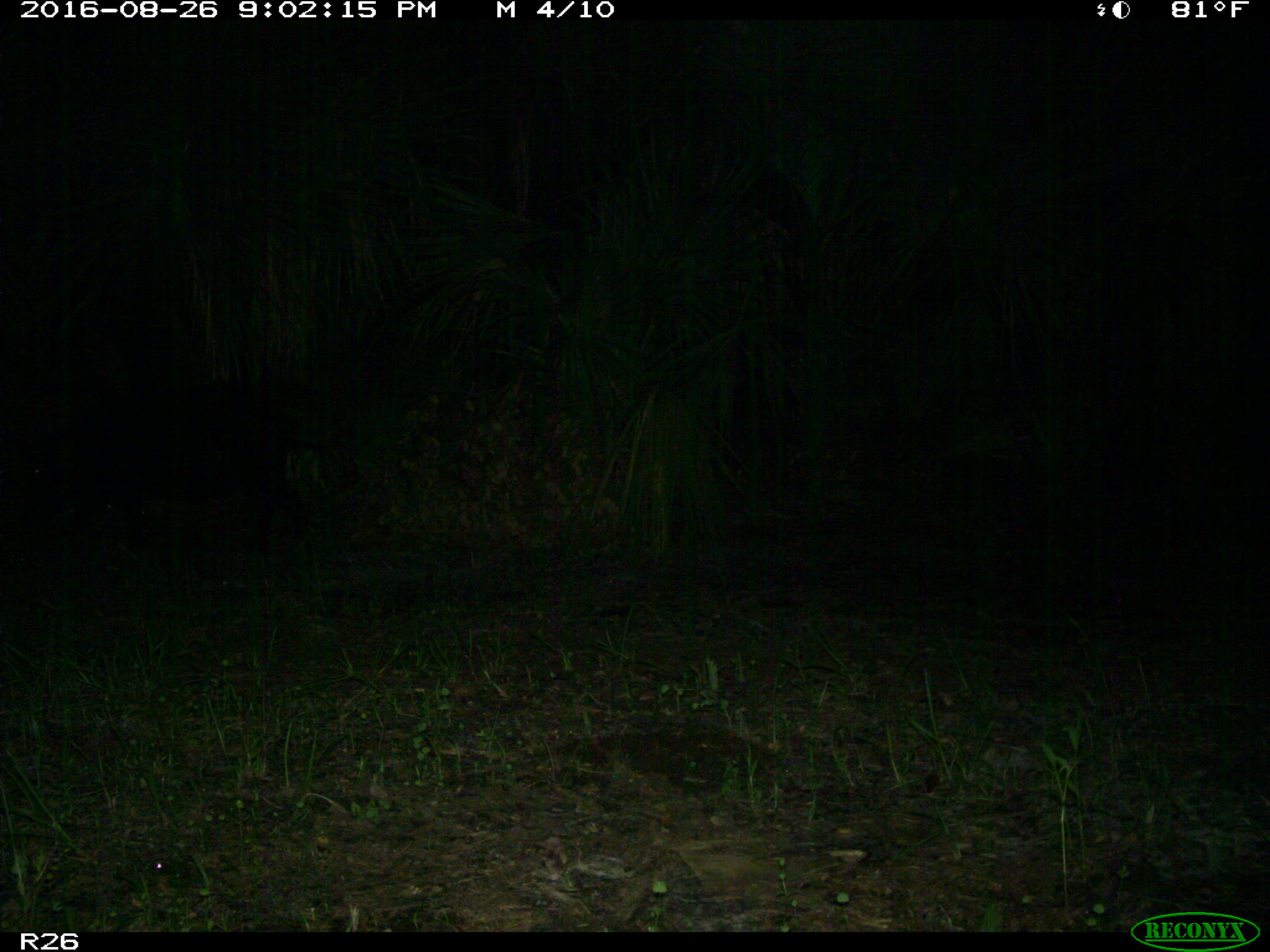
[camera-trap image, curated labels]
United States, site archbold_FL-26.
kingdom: Animalia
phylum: Chordata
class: Mammalia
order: Artiodactyla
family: Suidae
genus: Sus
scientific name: Sus scrofa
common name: wild boar